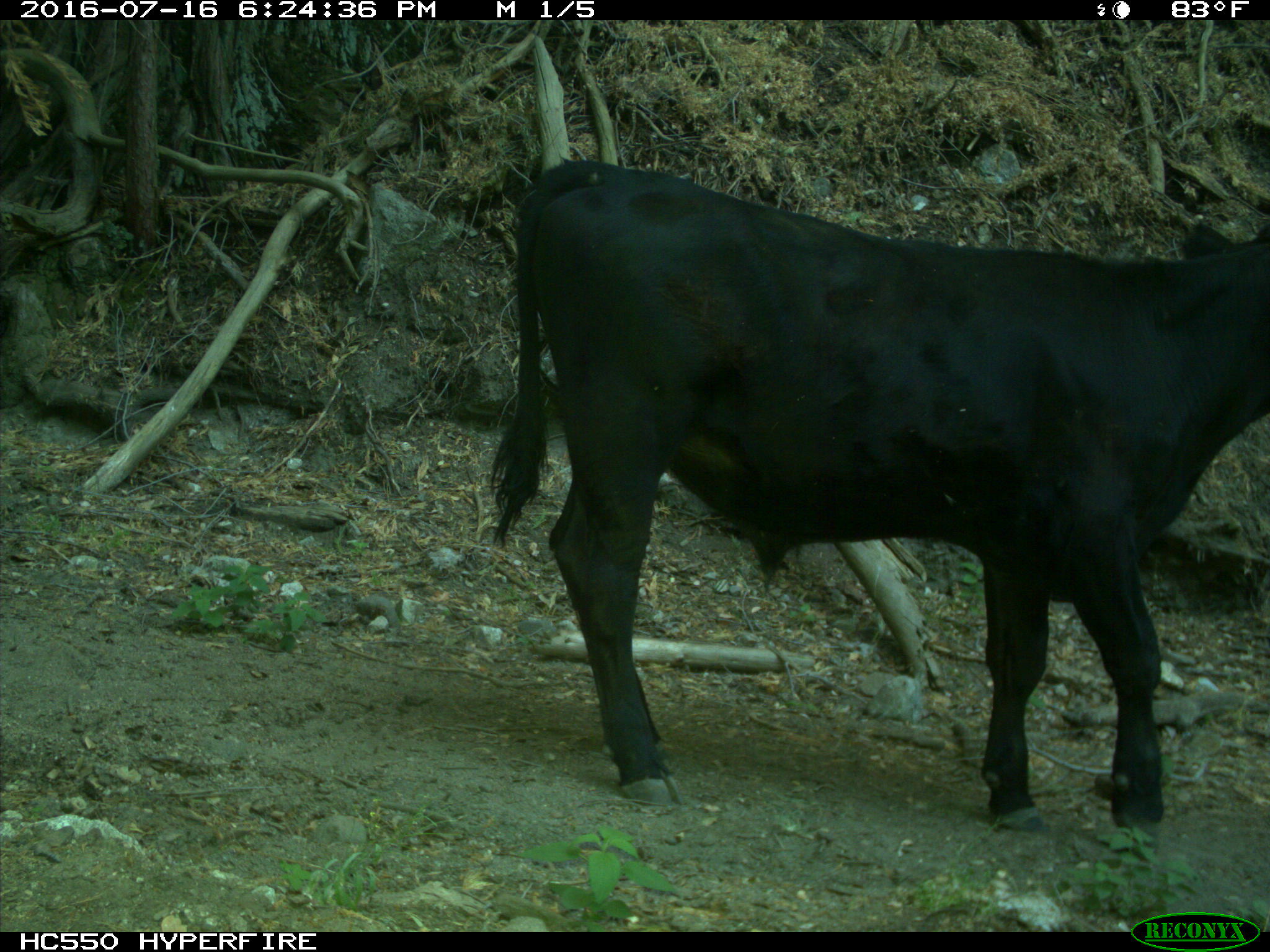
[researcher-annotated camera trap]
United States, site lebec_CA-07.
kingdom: Animalia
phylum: Chordata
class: Mammalia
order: Artiodactyla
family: Bovidae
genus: Bos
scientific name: Bos taurus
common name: domestic cow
Bos taurus (domestic cow).